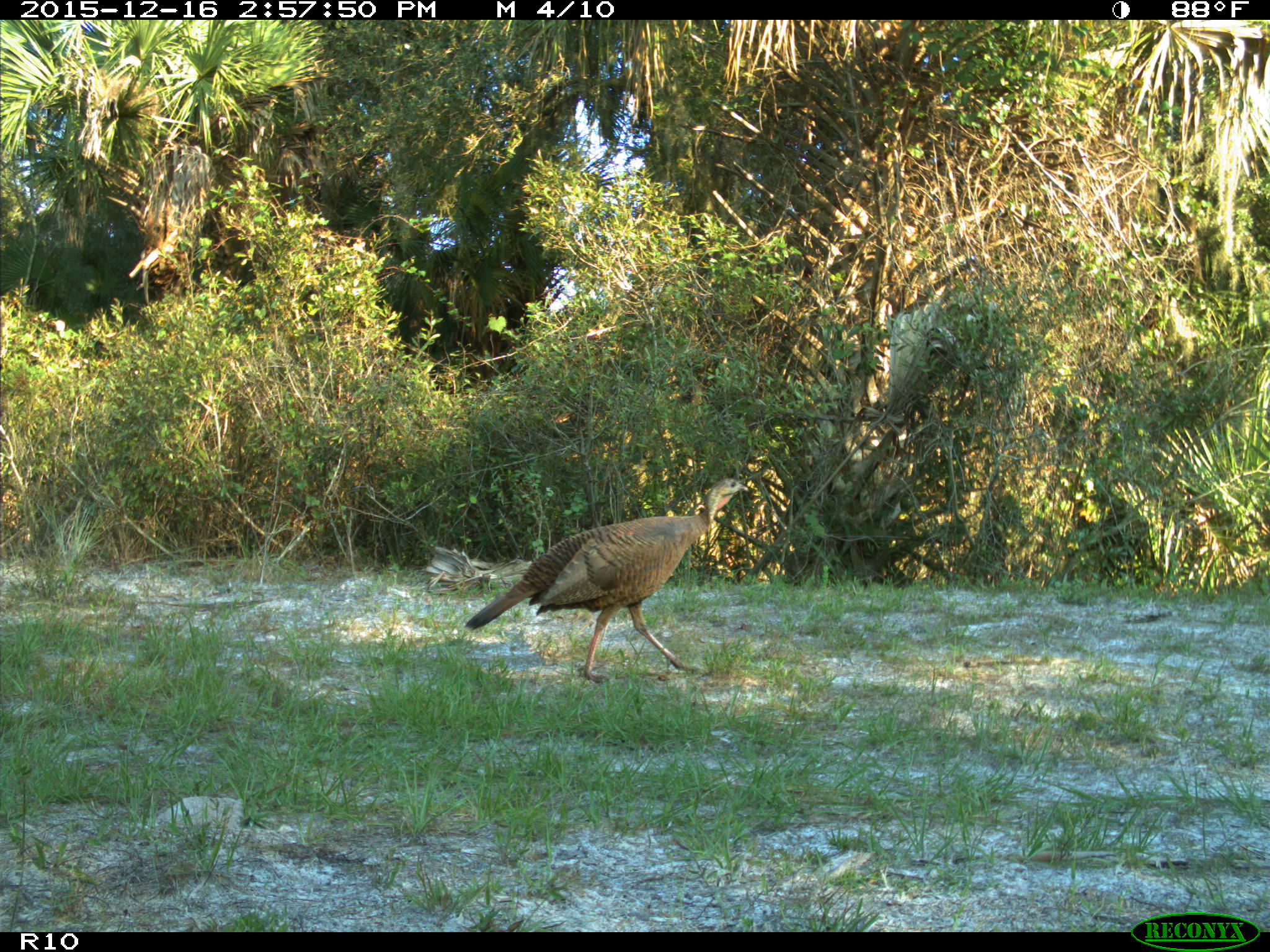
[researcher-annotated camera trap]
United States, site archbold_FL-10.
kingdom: Animalia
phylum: Chordata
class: Aves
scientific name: Aves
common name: birds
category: unidentified bird